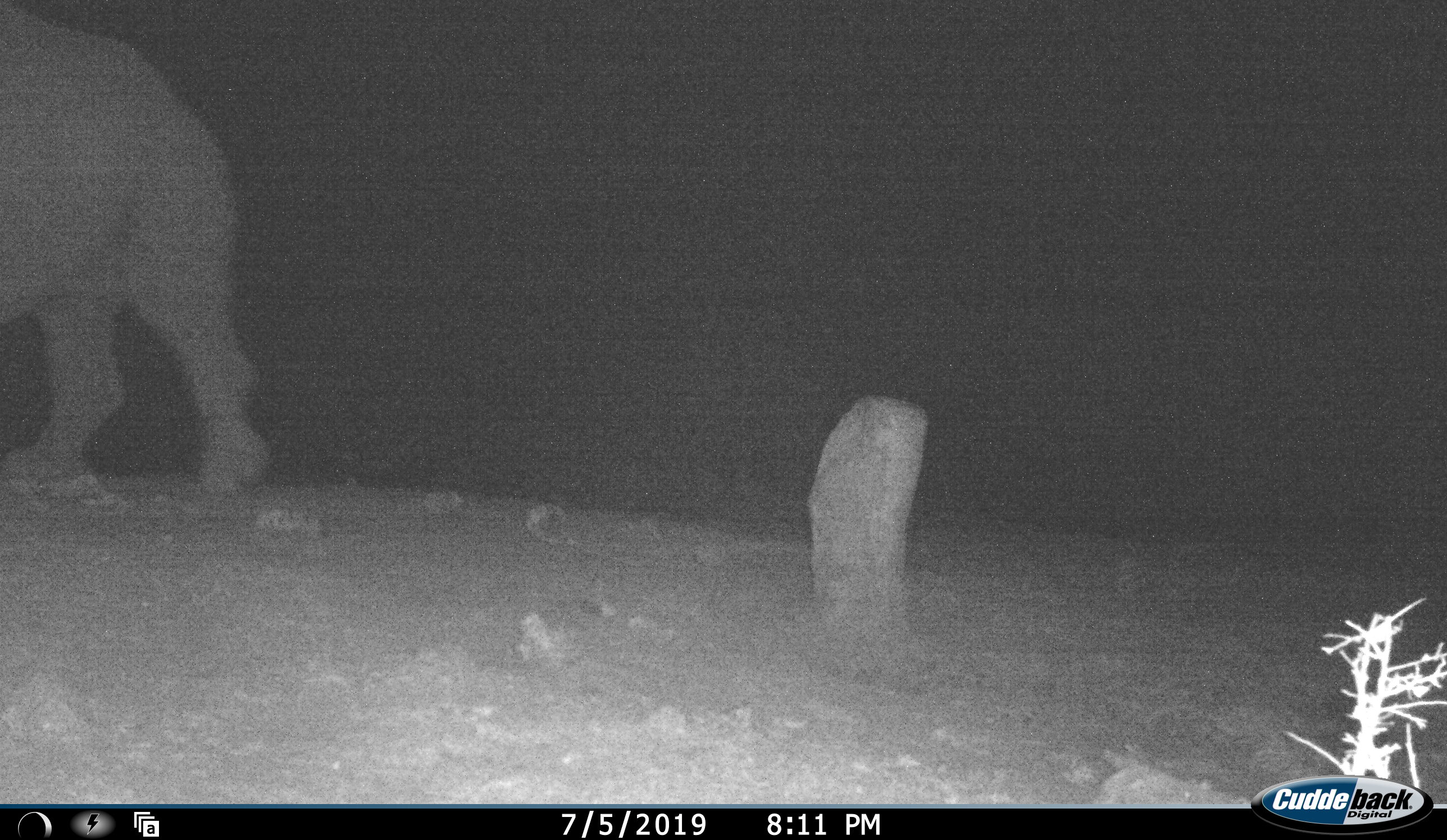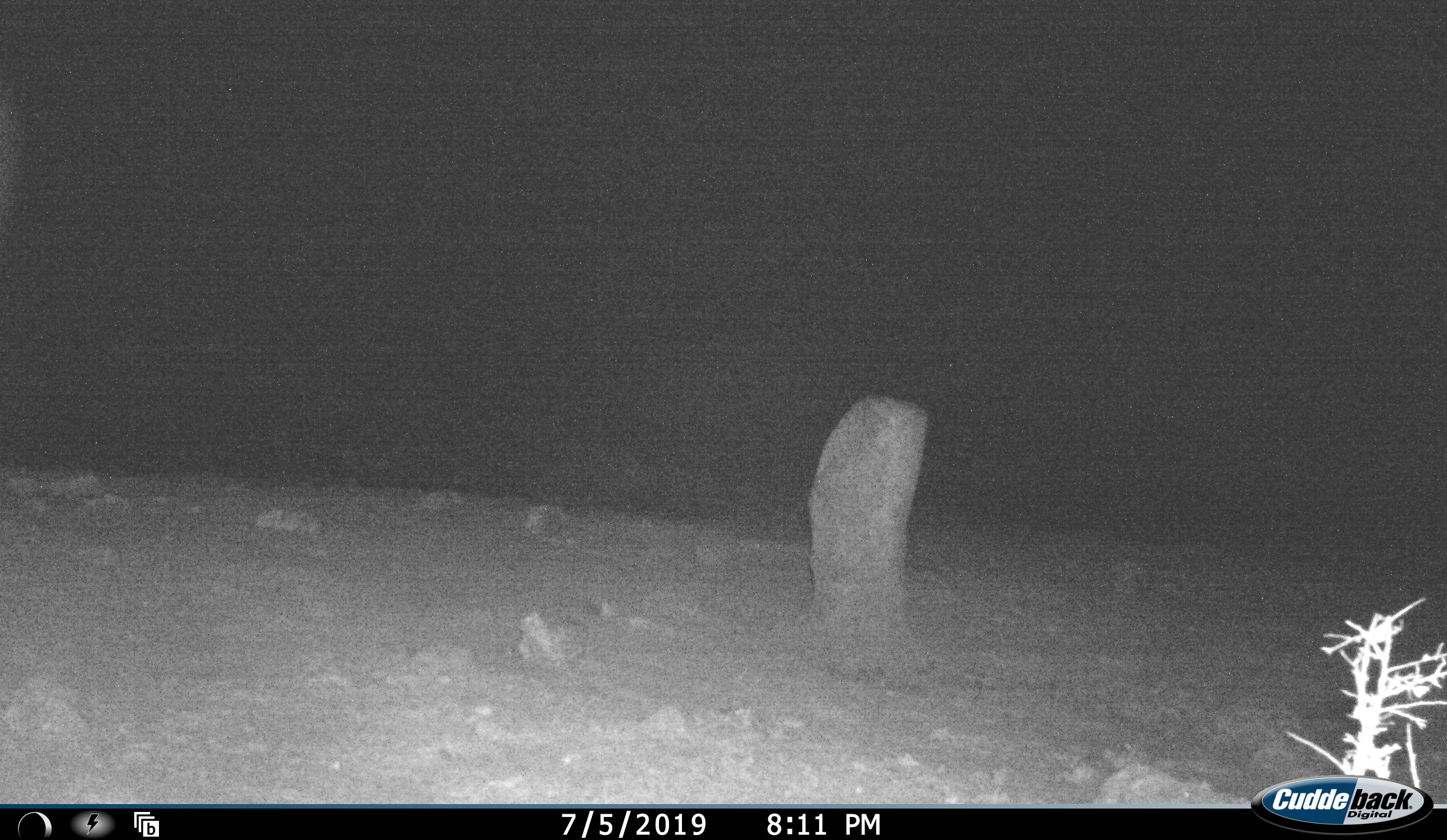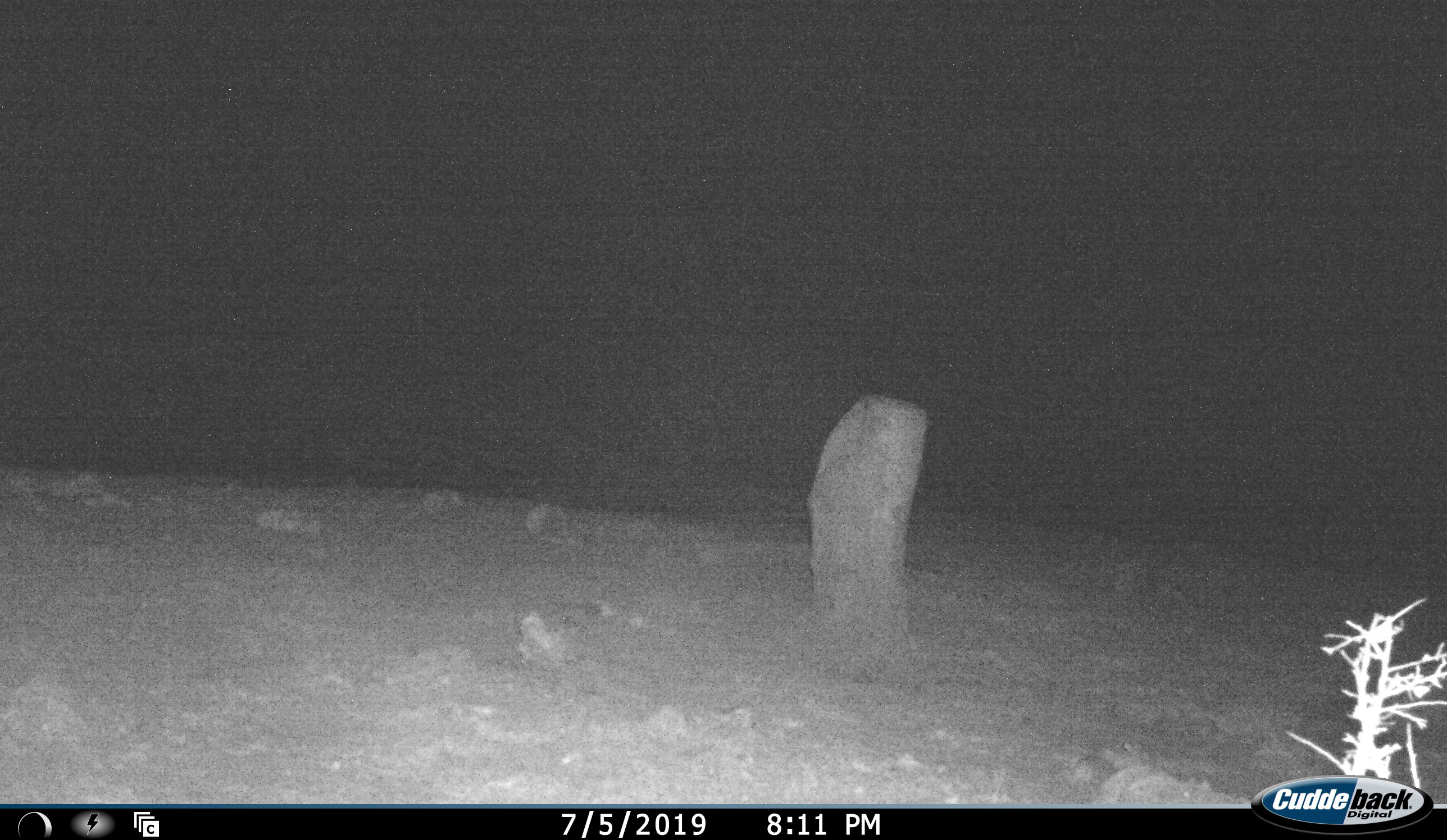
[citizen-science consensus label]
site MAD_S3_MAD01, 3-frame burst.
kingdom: Animalia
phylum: Chordata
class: Mammalia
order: Proboscidea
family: Elephantidae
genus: Loxodonta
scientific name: Loxodonta africana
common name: african bush elephant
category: elephant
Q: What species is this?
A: Elephant (african bush elephant) (Loxodonta africana).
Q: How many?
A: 1.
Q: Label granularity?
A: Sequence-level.